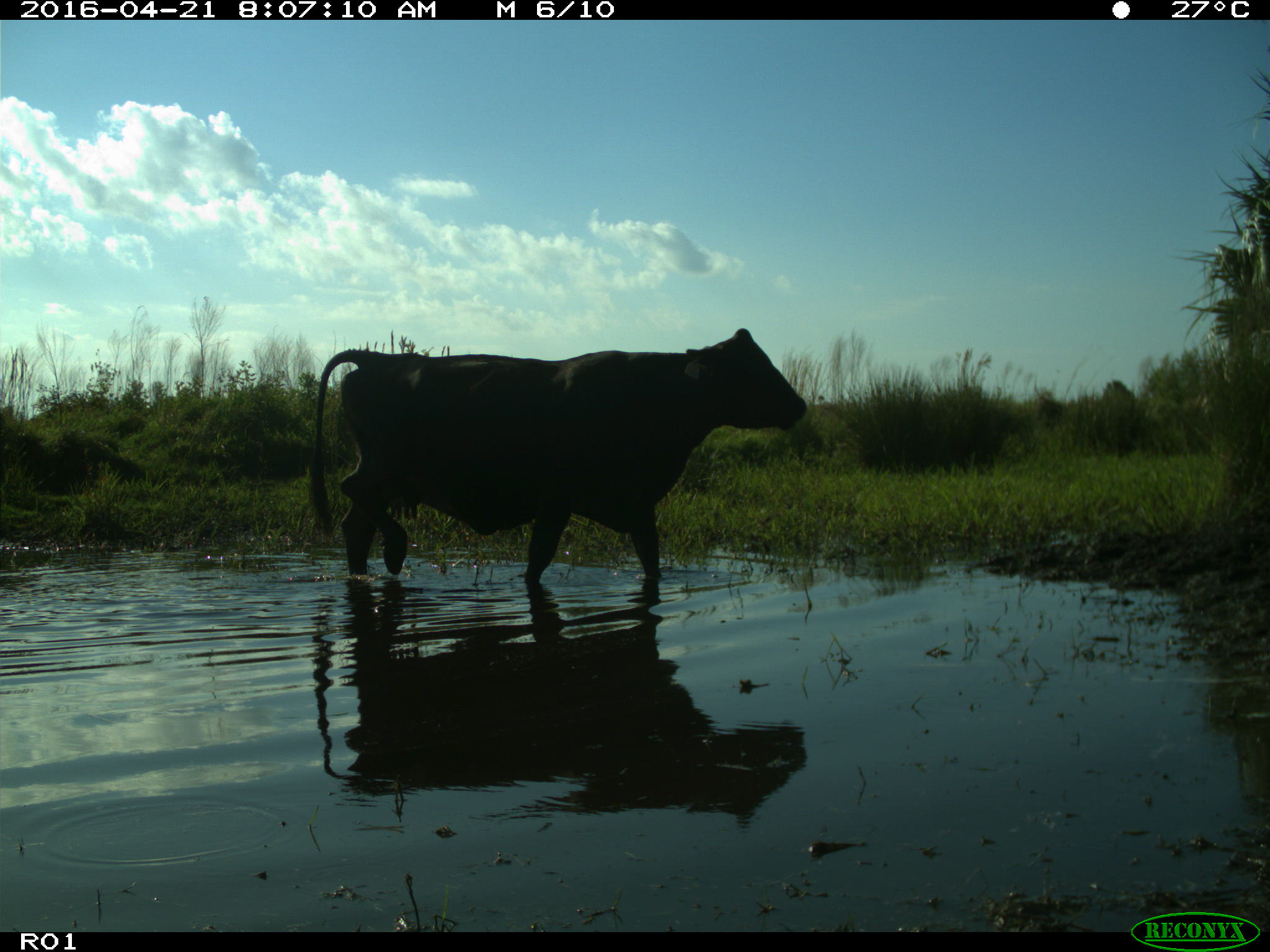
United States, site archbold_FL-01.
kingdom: Animalia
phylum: Chordata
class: Mammalia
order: Artiodactyla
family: Bovidae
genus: Bos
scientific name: Bos taurus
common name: domestic cow